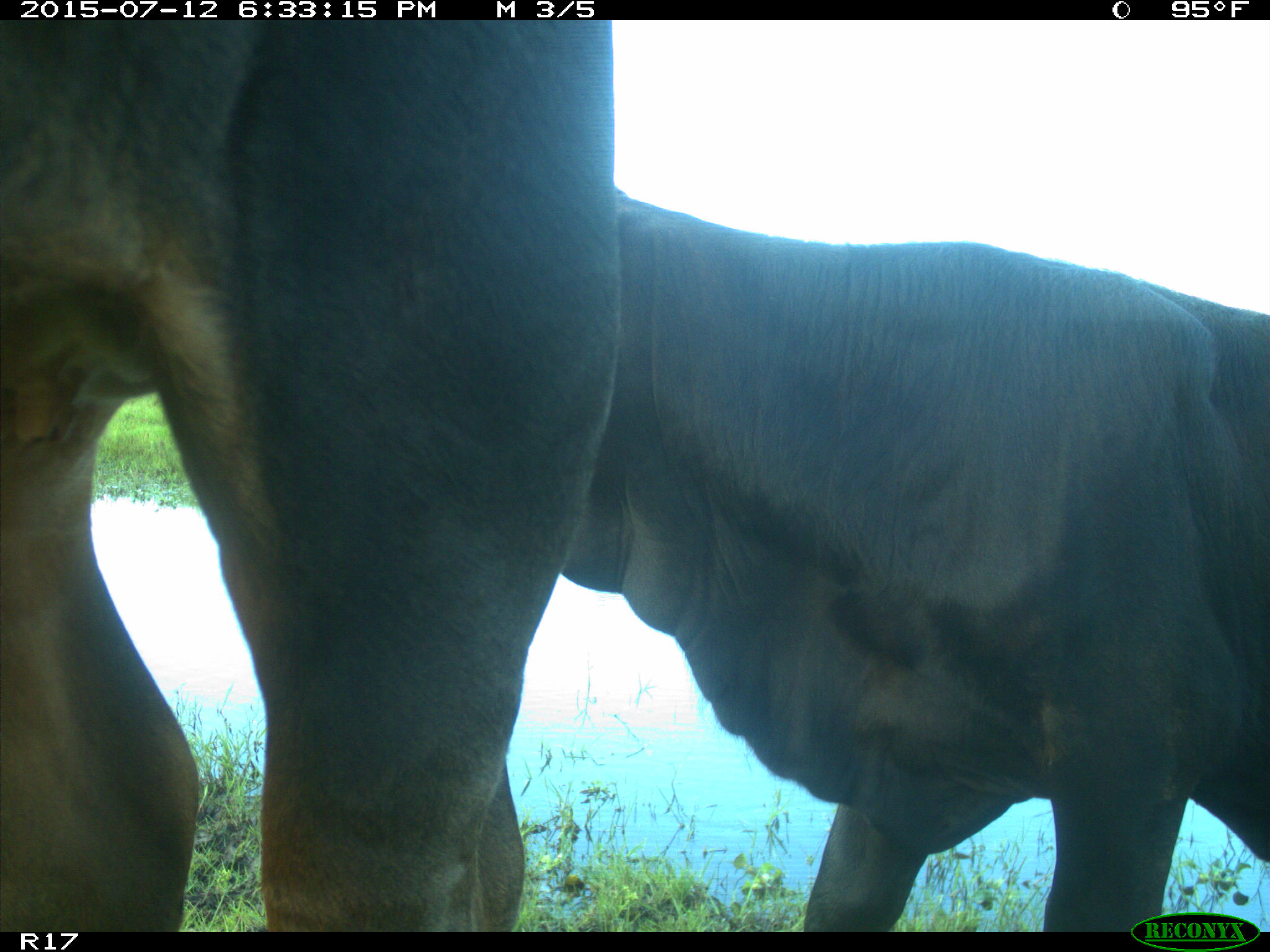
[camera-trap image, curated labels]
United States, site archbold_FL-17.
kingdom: Animalia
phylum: Chordata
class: Mammalia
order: Artiodactyla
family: Bovidae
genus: Bos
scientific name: Bos taurus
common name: domestic cow